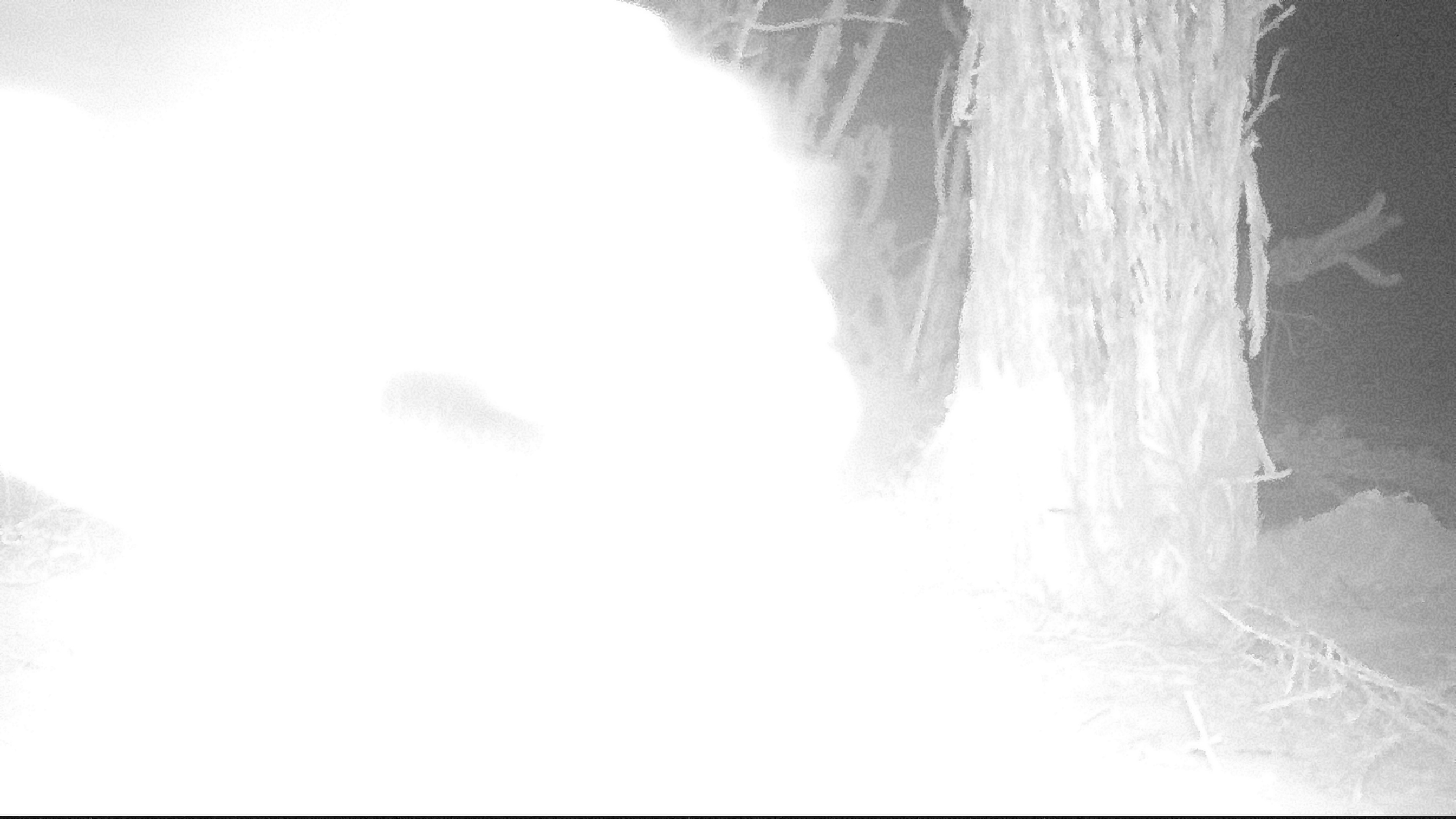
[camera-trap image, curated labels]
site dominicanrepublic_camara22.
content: unidentified animal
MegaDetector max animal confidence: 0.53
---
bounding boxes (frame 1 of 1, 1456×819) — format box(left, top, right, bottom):
unknown: box(0, 0, 892, 807)